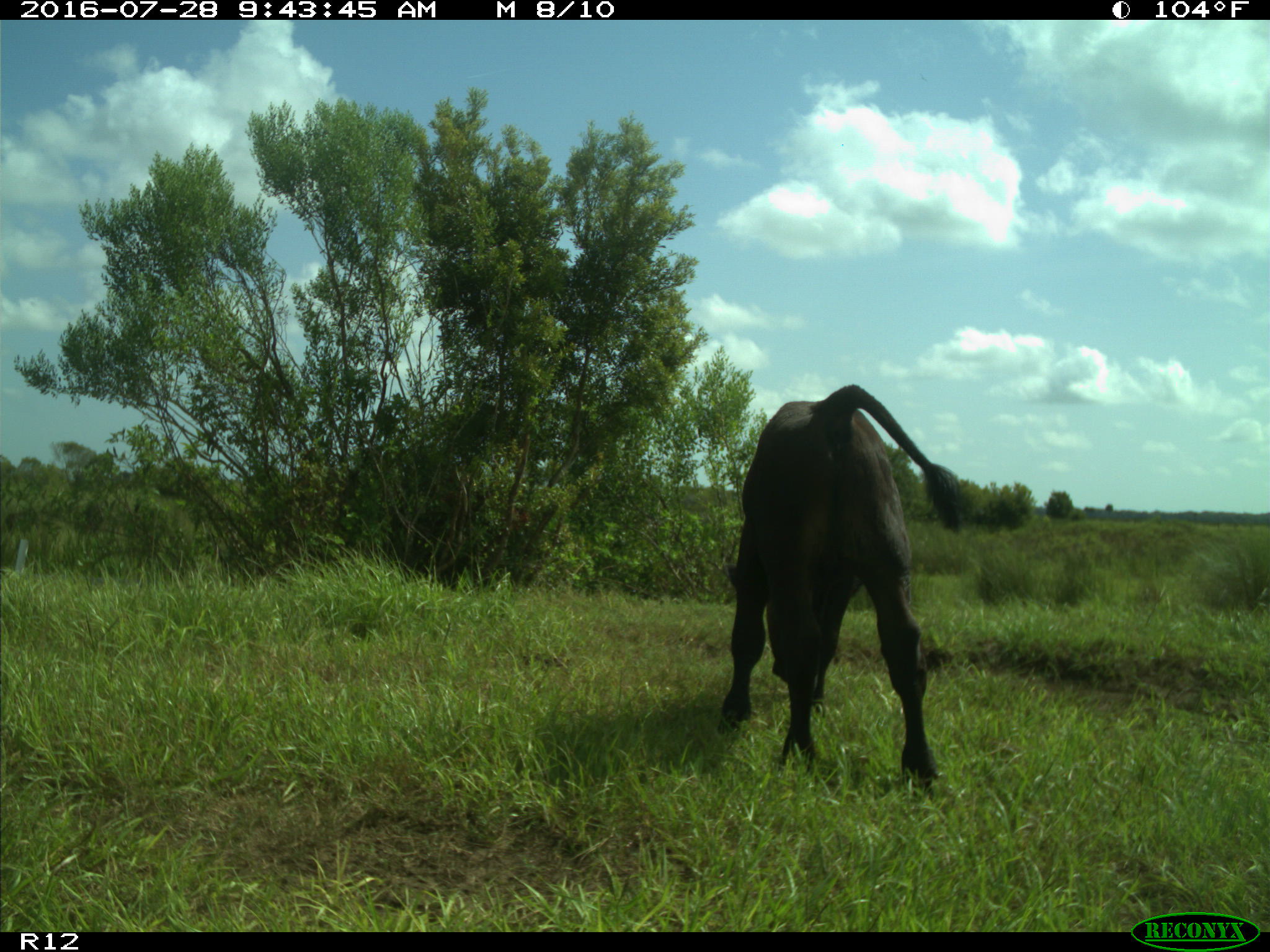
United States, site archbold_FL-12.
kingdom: Animalia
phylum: Chordata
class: Mammalia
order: Artiodactyla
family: Bovidae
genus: Bos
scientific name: Bos taurus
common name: domestic cow